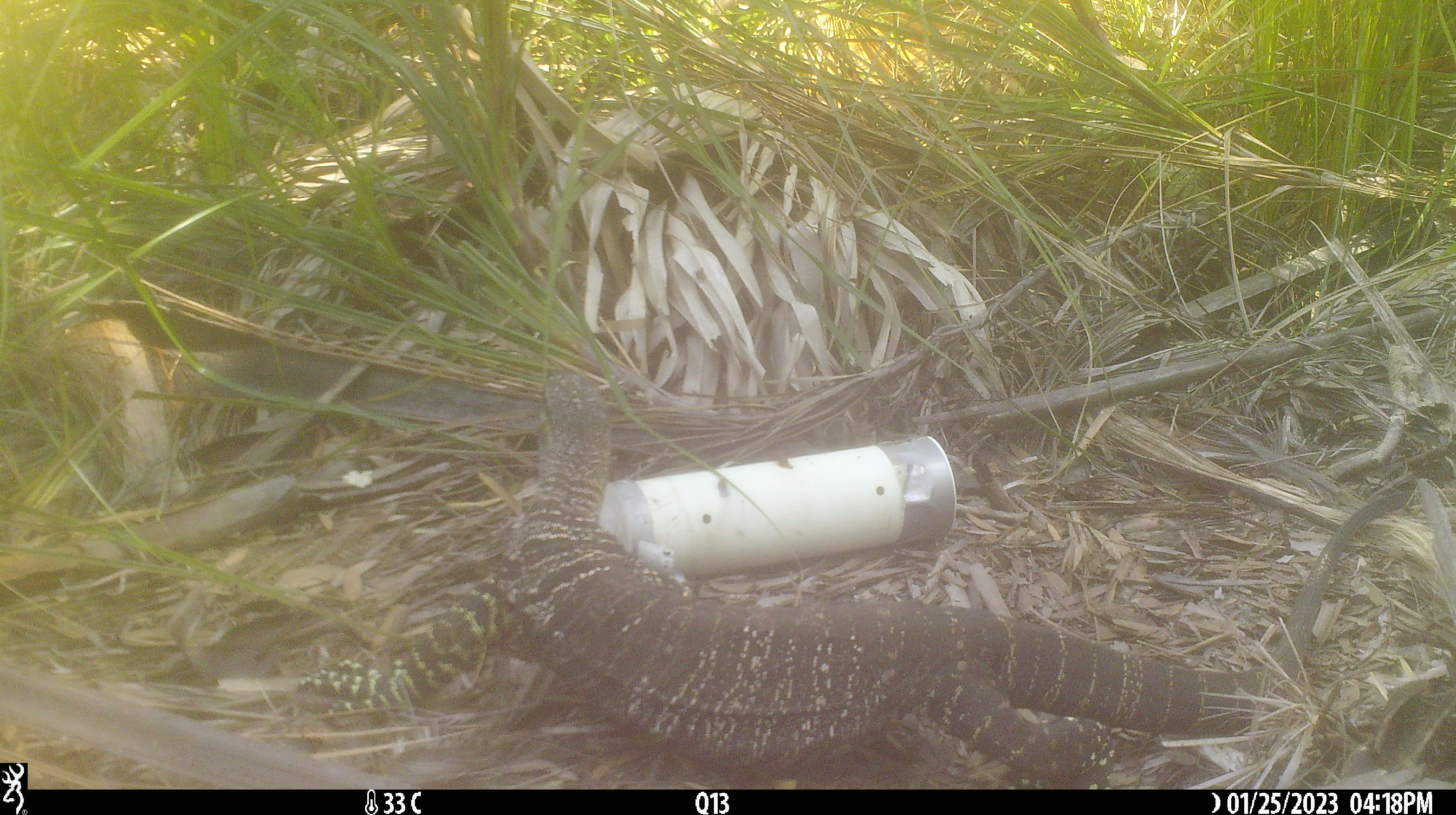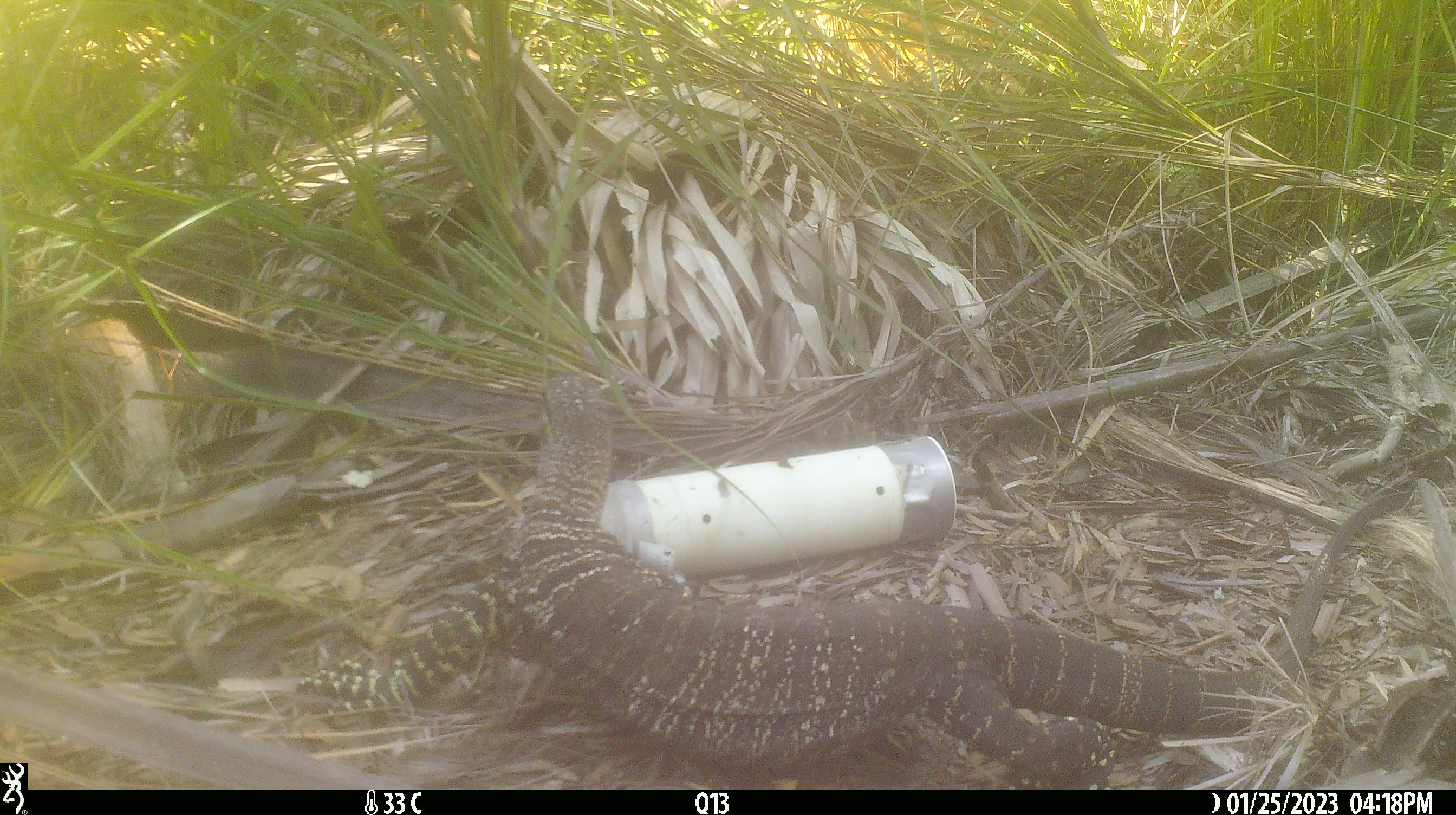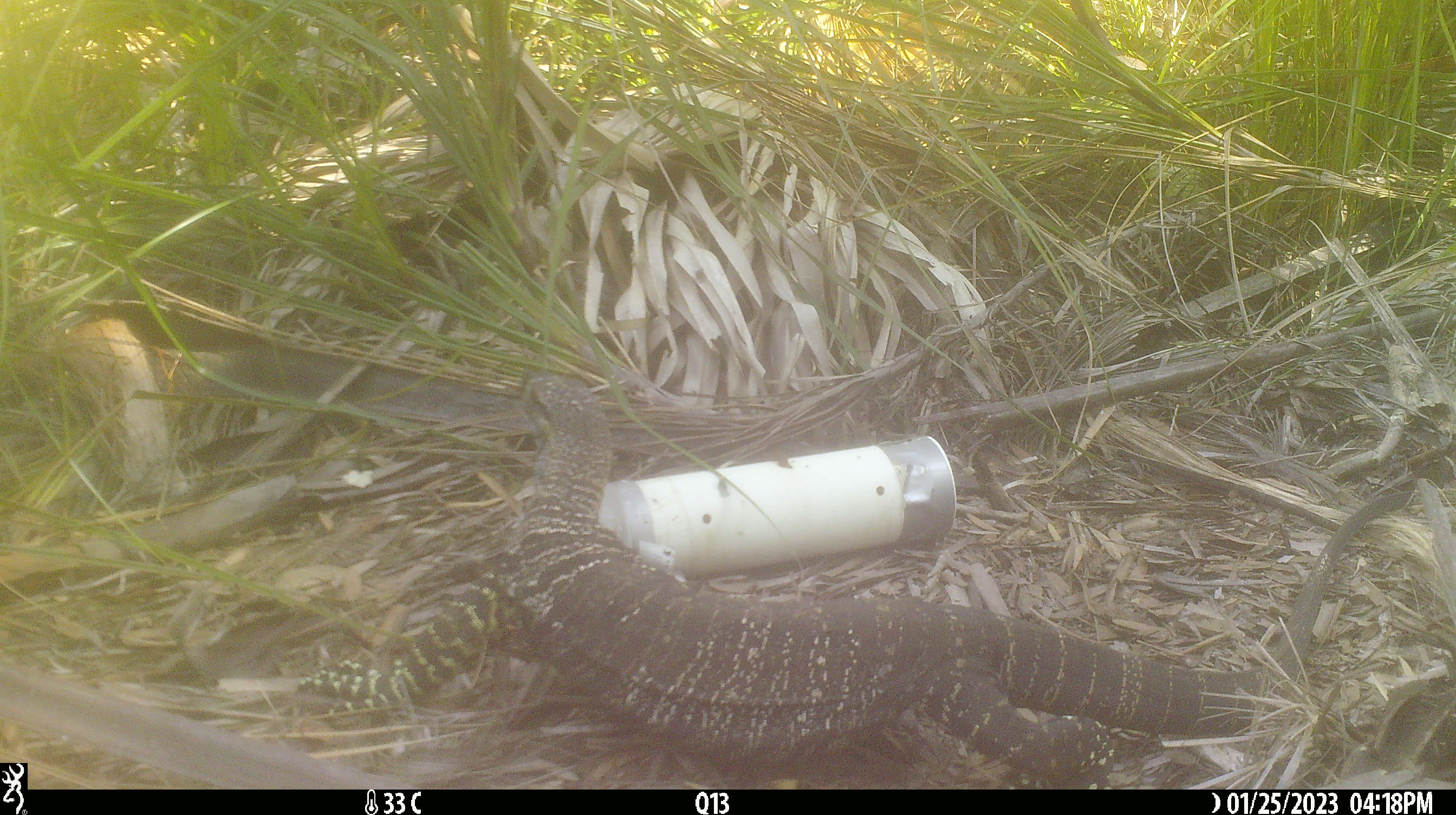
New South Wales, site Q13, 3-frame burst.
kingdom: Animalia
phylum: Chordata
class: Reptilia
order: Squamata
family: Varanidae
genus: Varanus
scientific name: Varanus varius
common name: lace monitor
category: goanna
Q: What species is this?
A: Goanna (lace monitor) (Varanus varius).